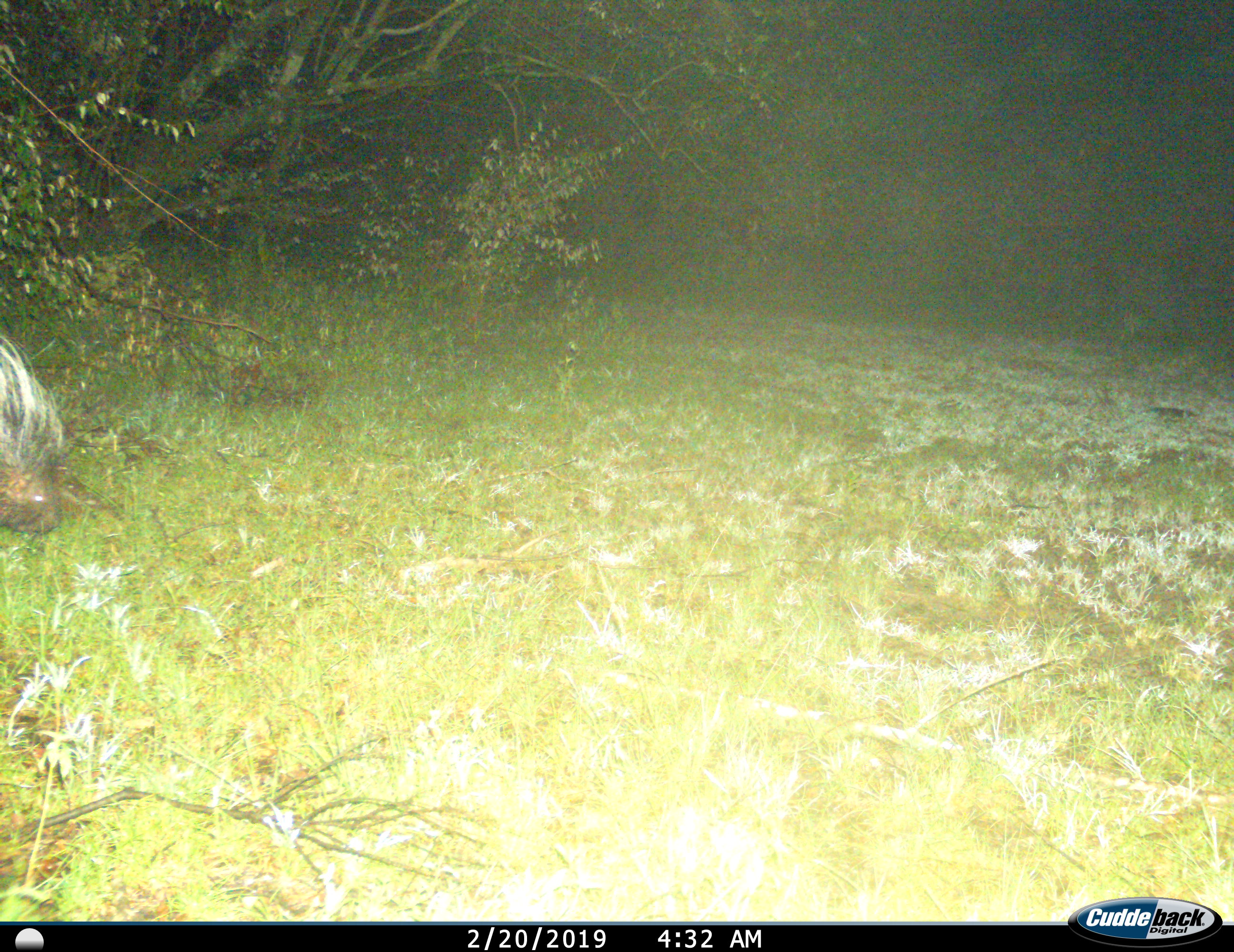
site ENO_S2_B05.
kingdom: Animalia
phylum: Chordata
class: Mammalia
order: Rodentia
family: Hystricidae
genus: Hystrix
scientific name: Hystrix cristata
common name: crested porcupine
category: porcupine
Porcupine (crested porcupine) (Hystrix cristata), count 1. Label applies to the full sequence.